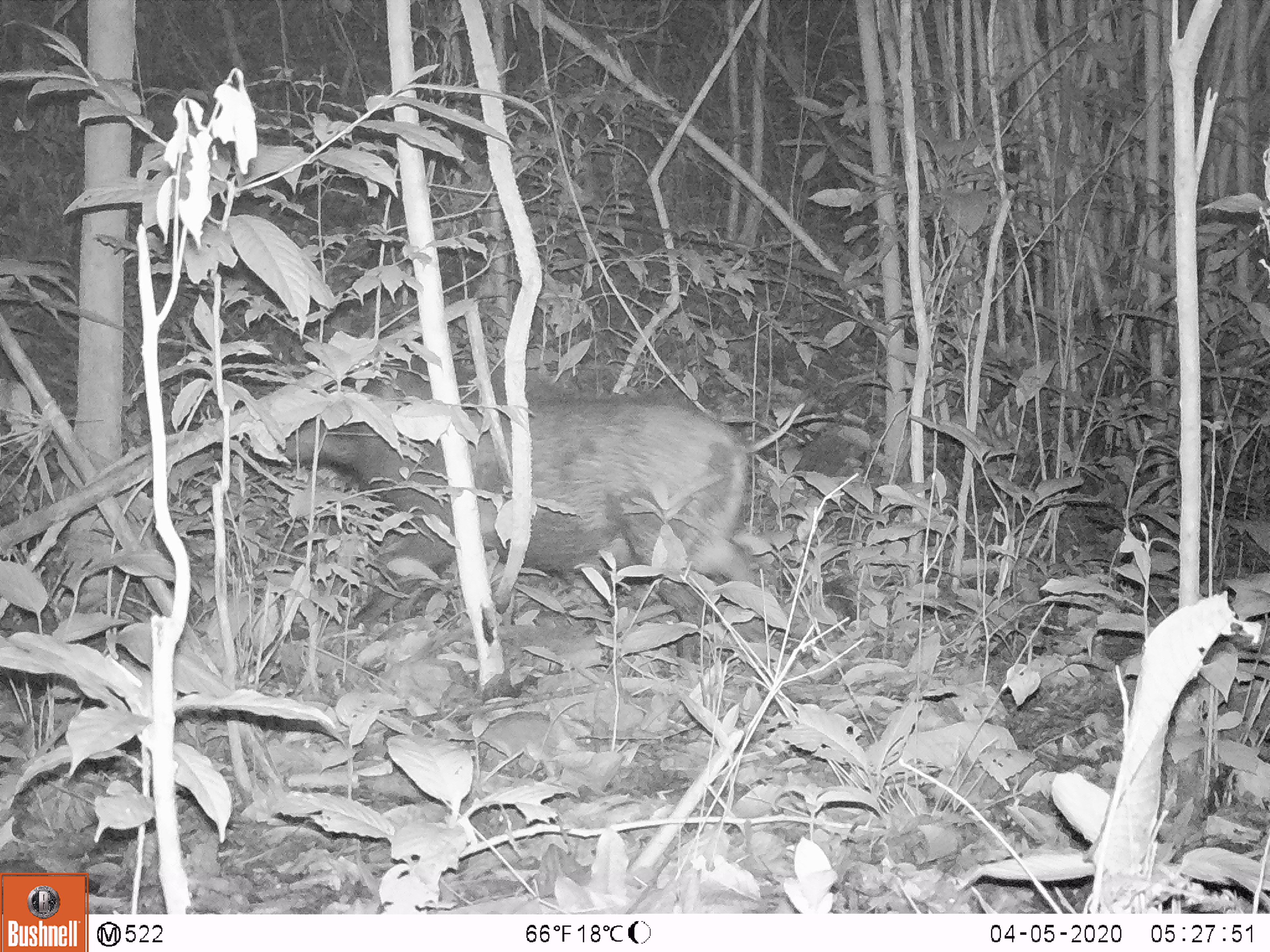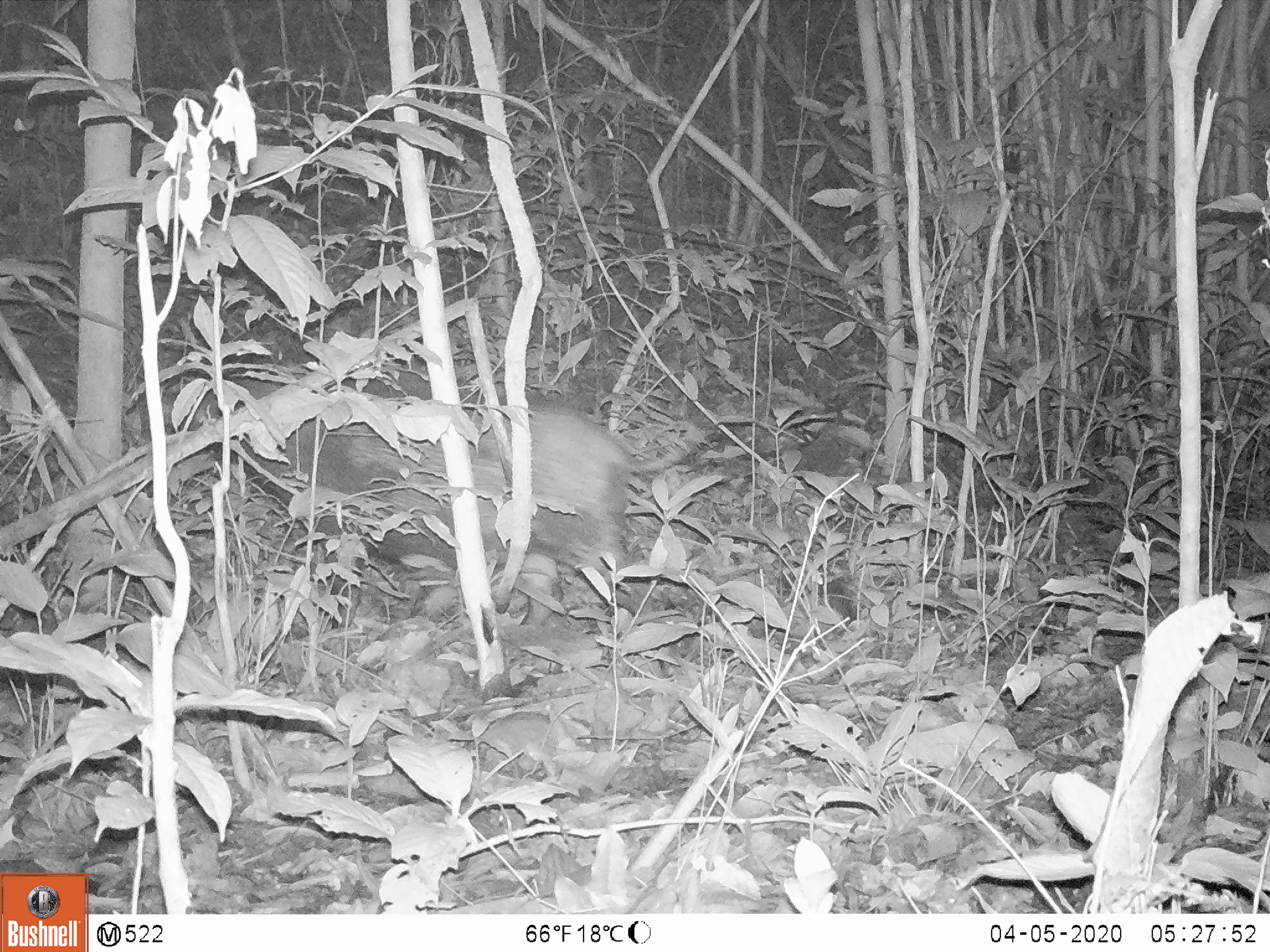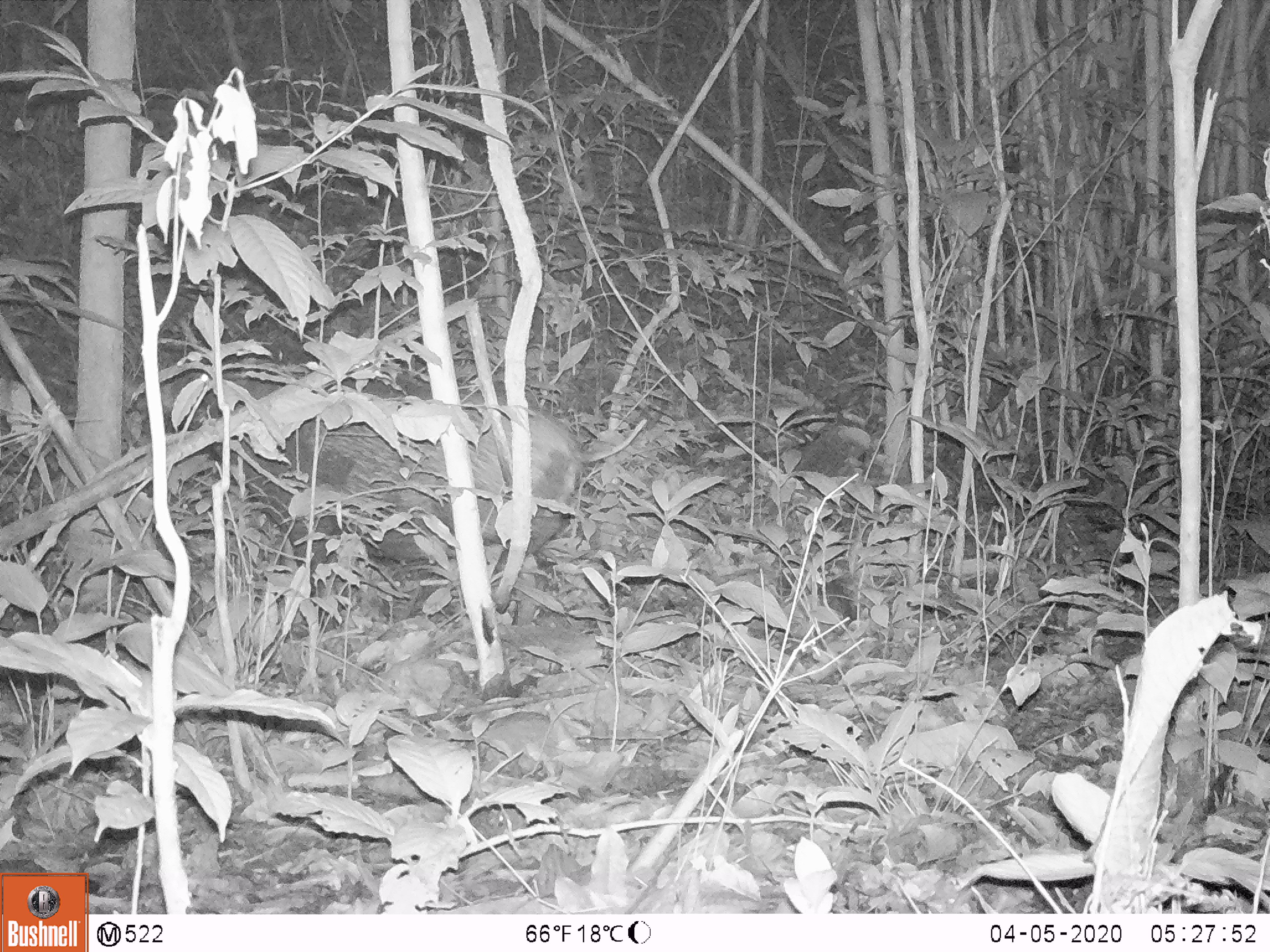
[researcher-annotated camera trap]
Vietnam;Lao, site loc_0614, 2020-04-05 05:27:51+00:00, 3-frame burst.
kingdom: Animalia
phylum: Chordata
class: Mammalia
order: Artiodactyla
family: Suidae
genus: Sus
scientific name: Sus scrofa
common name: eurasian wild pig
Eurasian wild pig (Sus scrofa). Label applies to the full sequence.